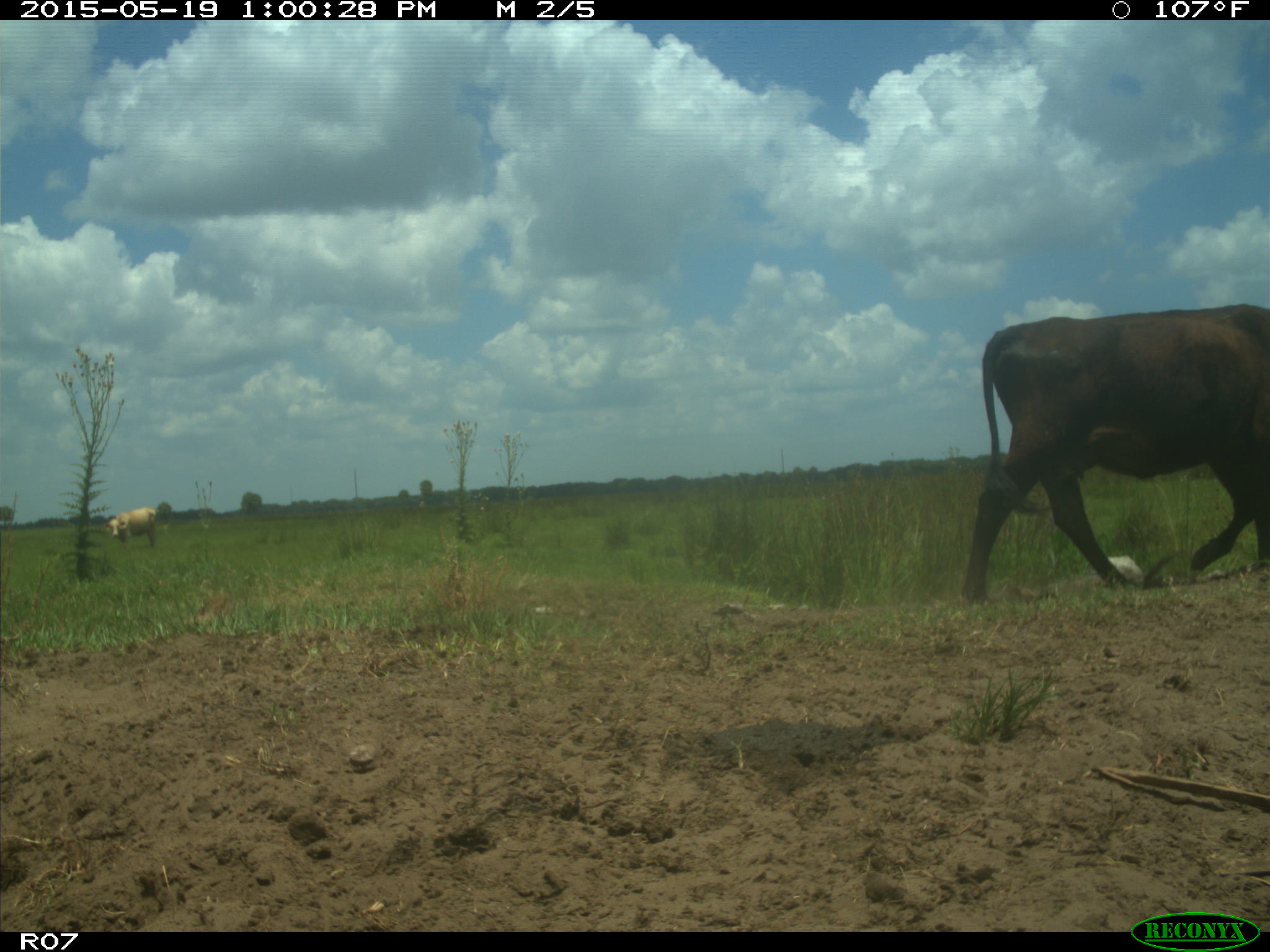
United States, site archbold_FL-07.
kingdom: Animalia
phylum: Chordata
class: Mammalia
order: Artiodactyla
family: Bovidae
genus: Bos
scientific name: Bos taurus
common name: domestic cow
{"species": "Bos taurus (domestic cow)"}